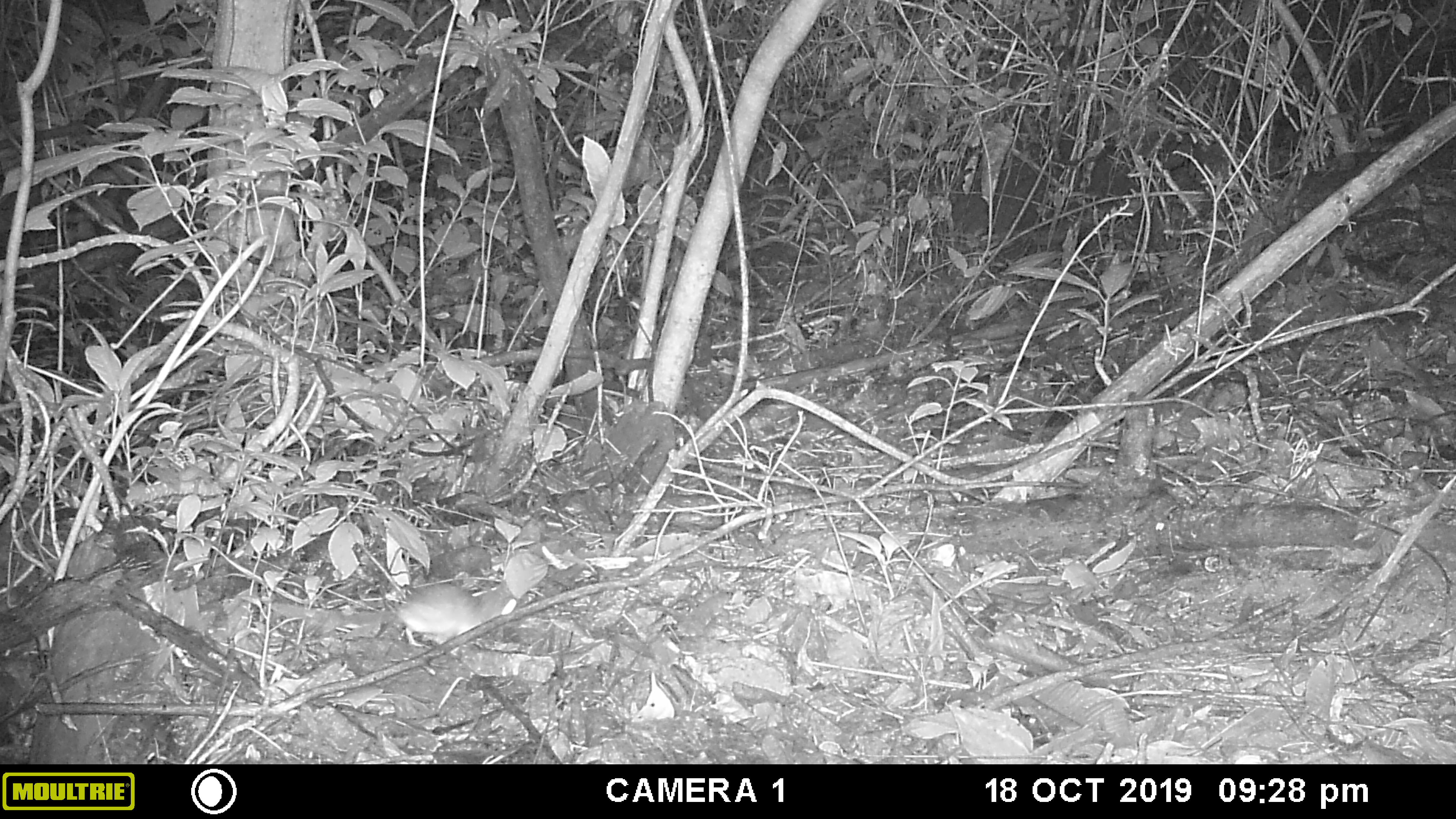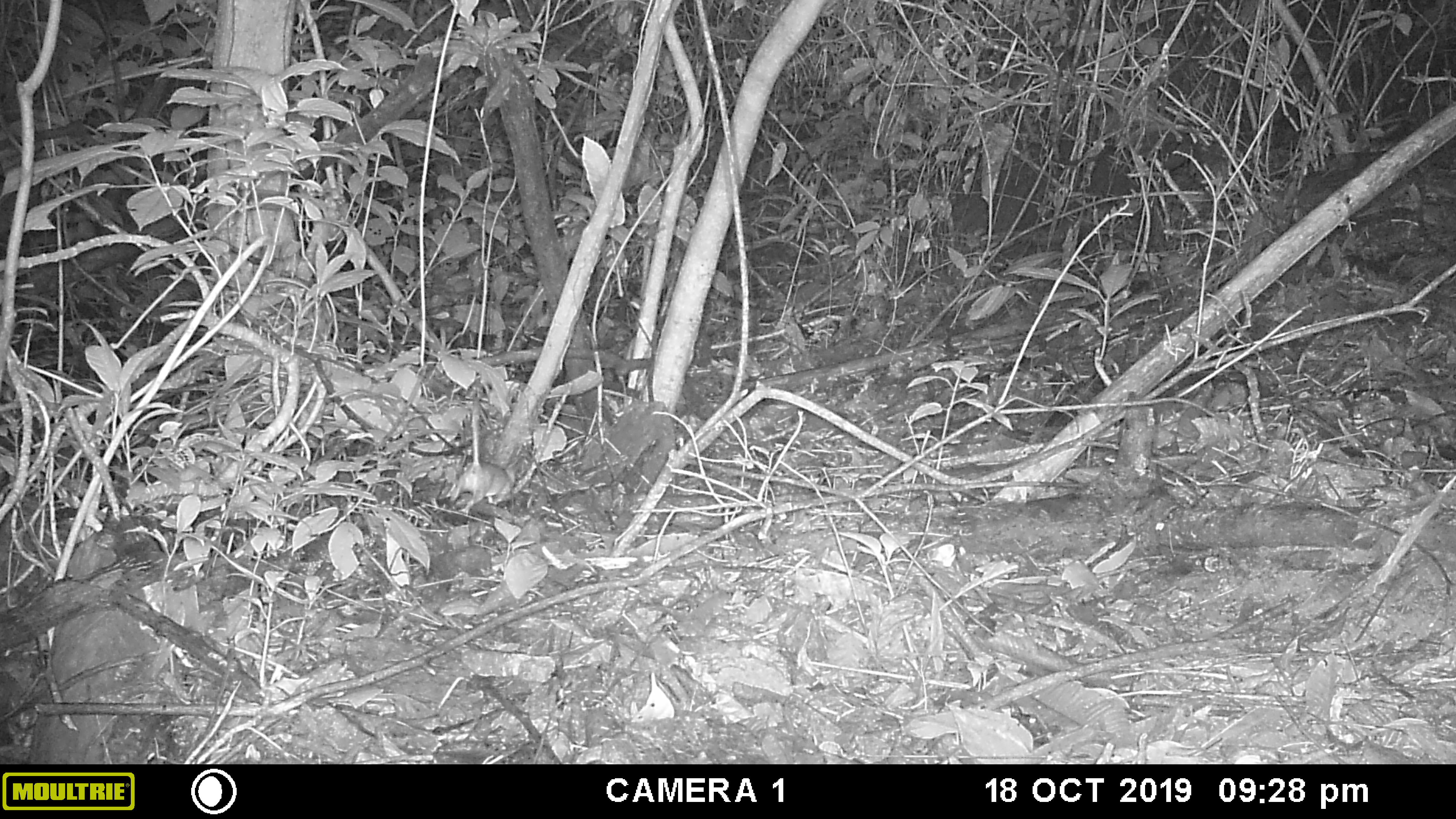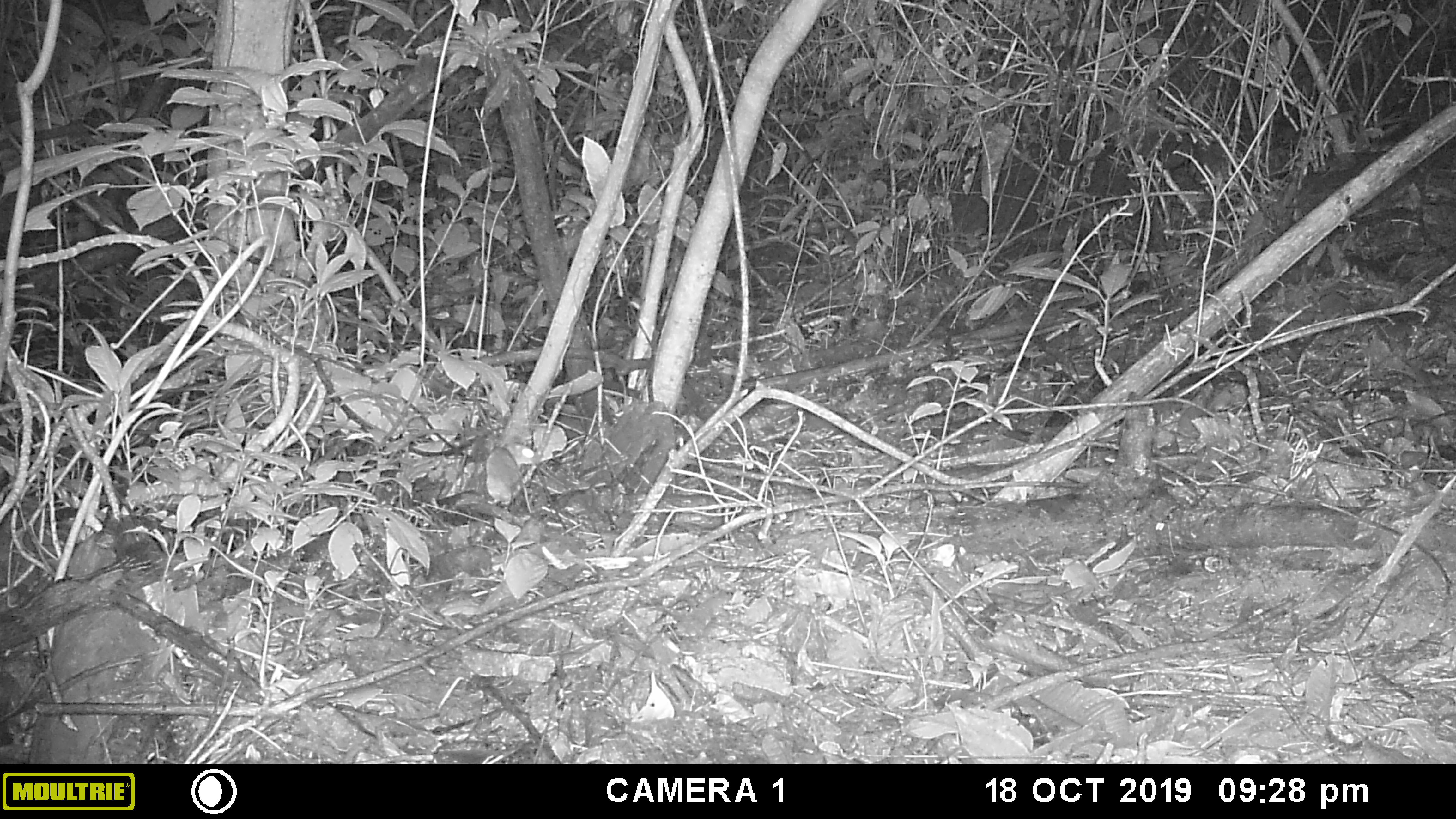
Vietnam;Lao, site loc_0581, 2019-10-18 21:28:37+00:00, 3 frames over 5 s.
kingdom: Animalia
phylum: Chordata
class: Mammalia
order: Rodentia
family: Muridae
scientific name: Muridae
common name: old-world mice and rats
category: unidentified murid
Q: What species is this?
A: Unidentified murid (old-world mice and rats) (Muridae).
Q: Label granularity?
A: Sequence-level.